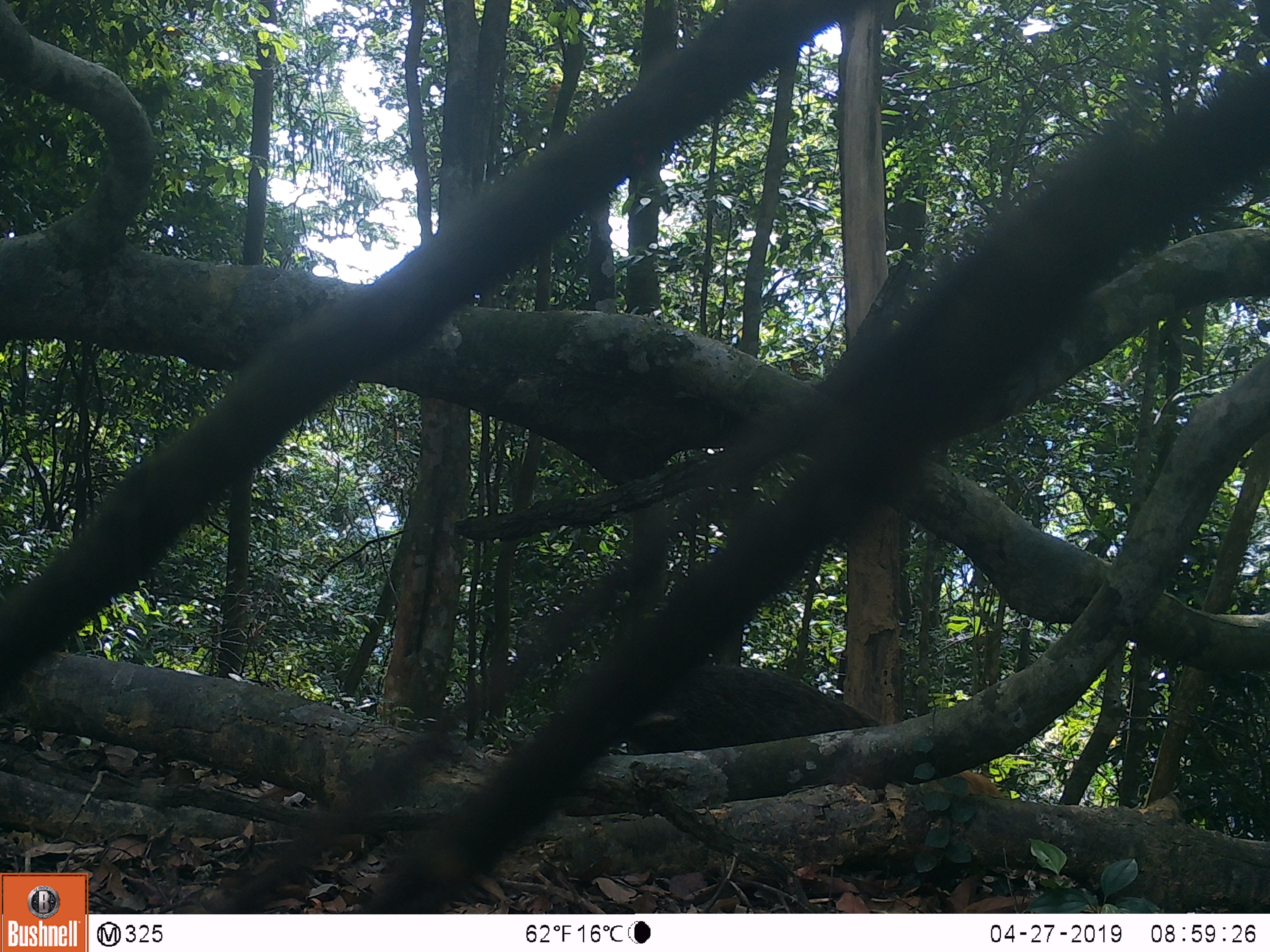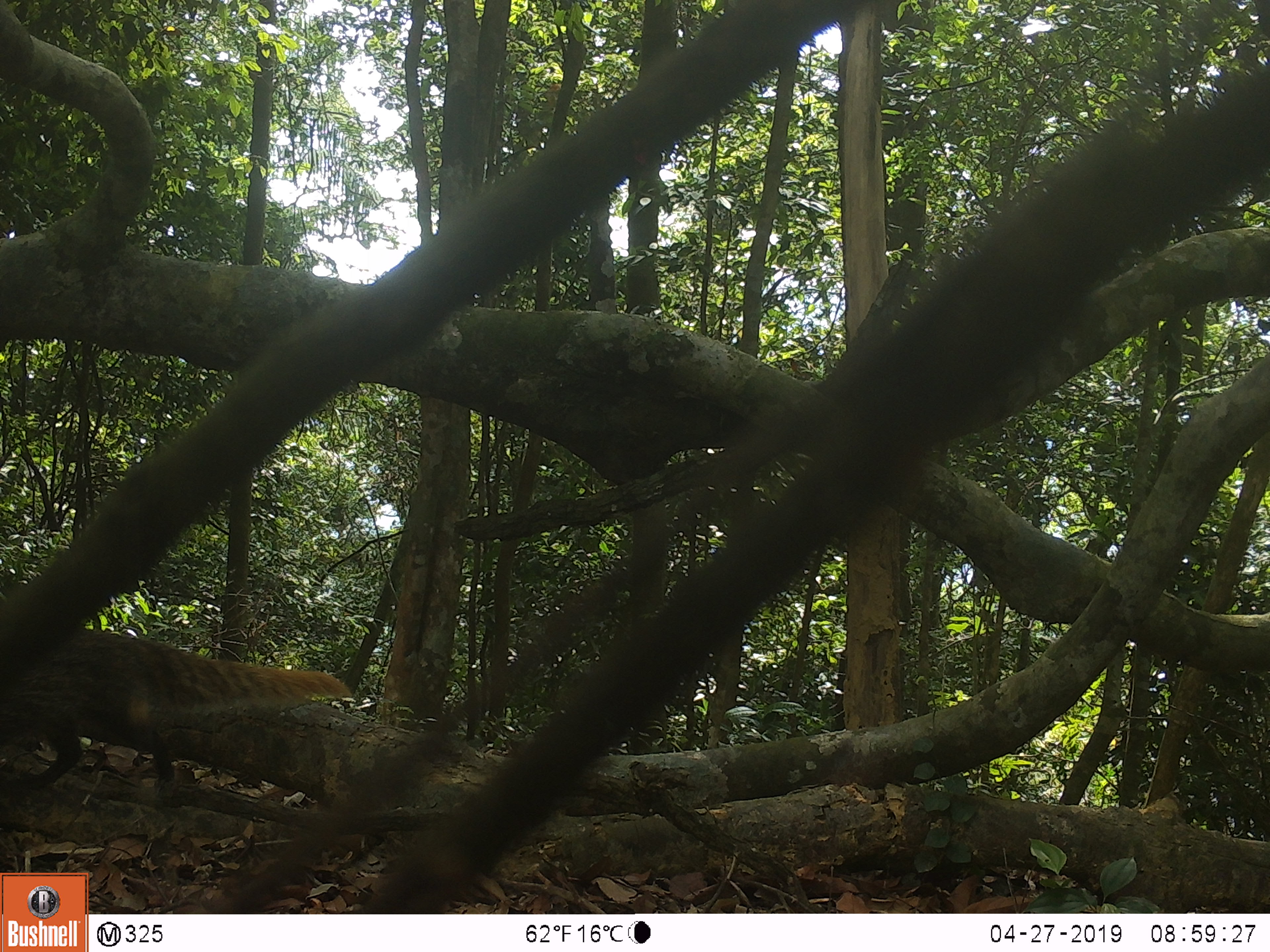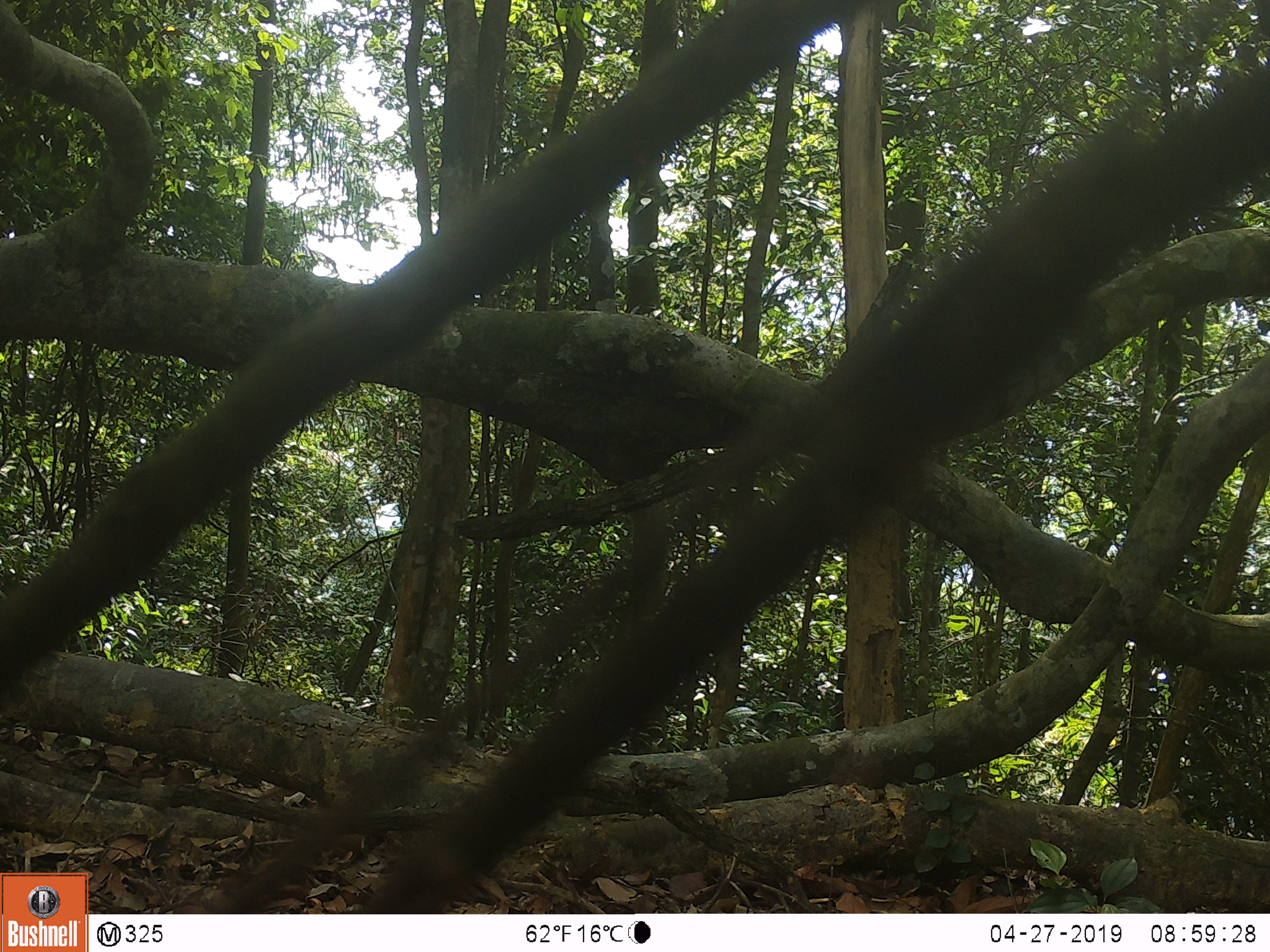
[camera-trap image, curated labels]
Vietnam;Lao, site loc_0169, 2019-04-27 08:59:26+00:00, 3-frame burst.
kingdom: Animalia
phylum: Chordata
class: Mammalia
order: Carnivora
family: Herpestidae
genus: Urva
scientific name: Urva urva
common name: crab-eating mongoose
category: crab eating mongoose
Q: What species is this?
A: Crab eating mongoose (crab-eating mongoose) (Urva urva).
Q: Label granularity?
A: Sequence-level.